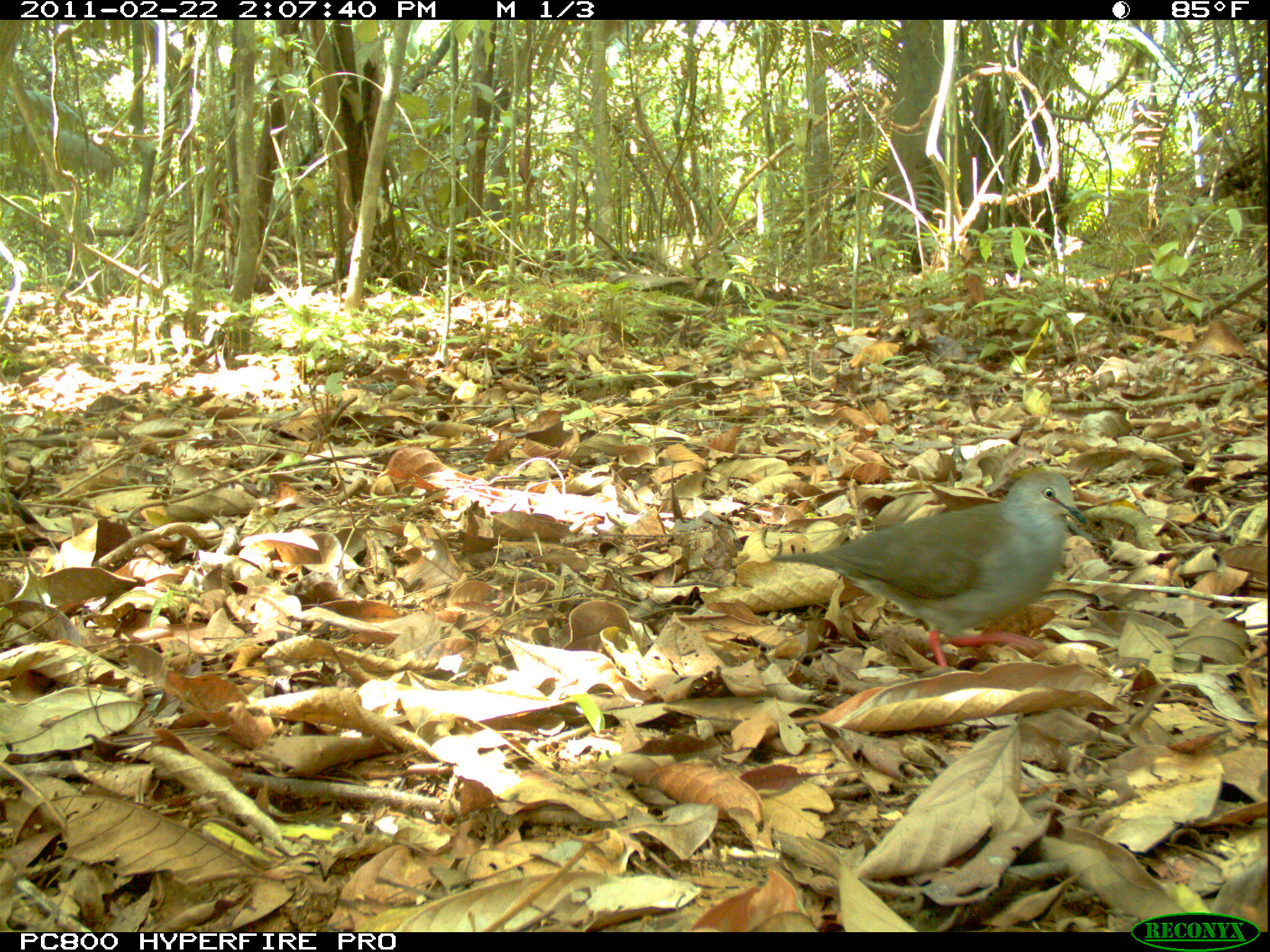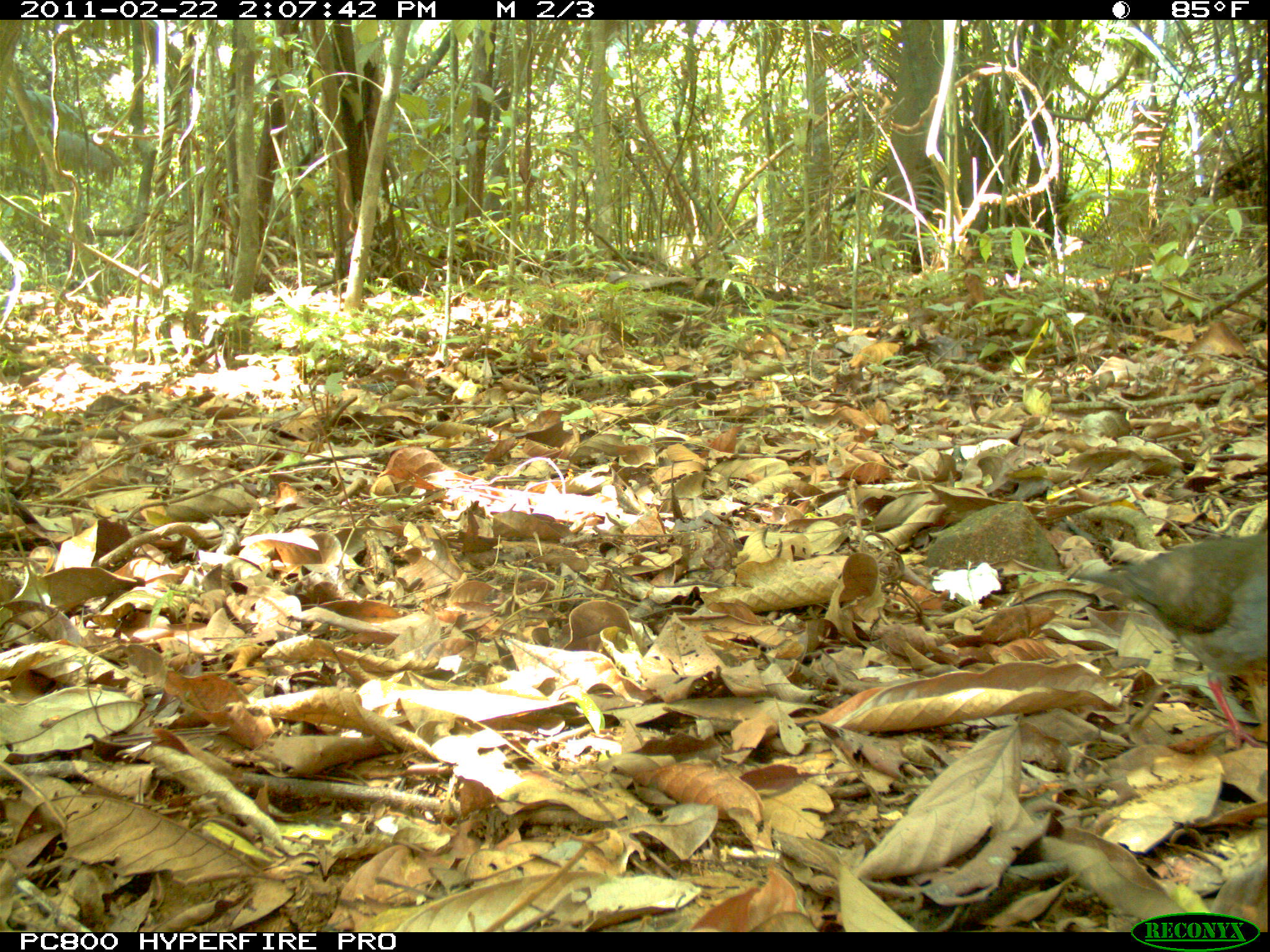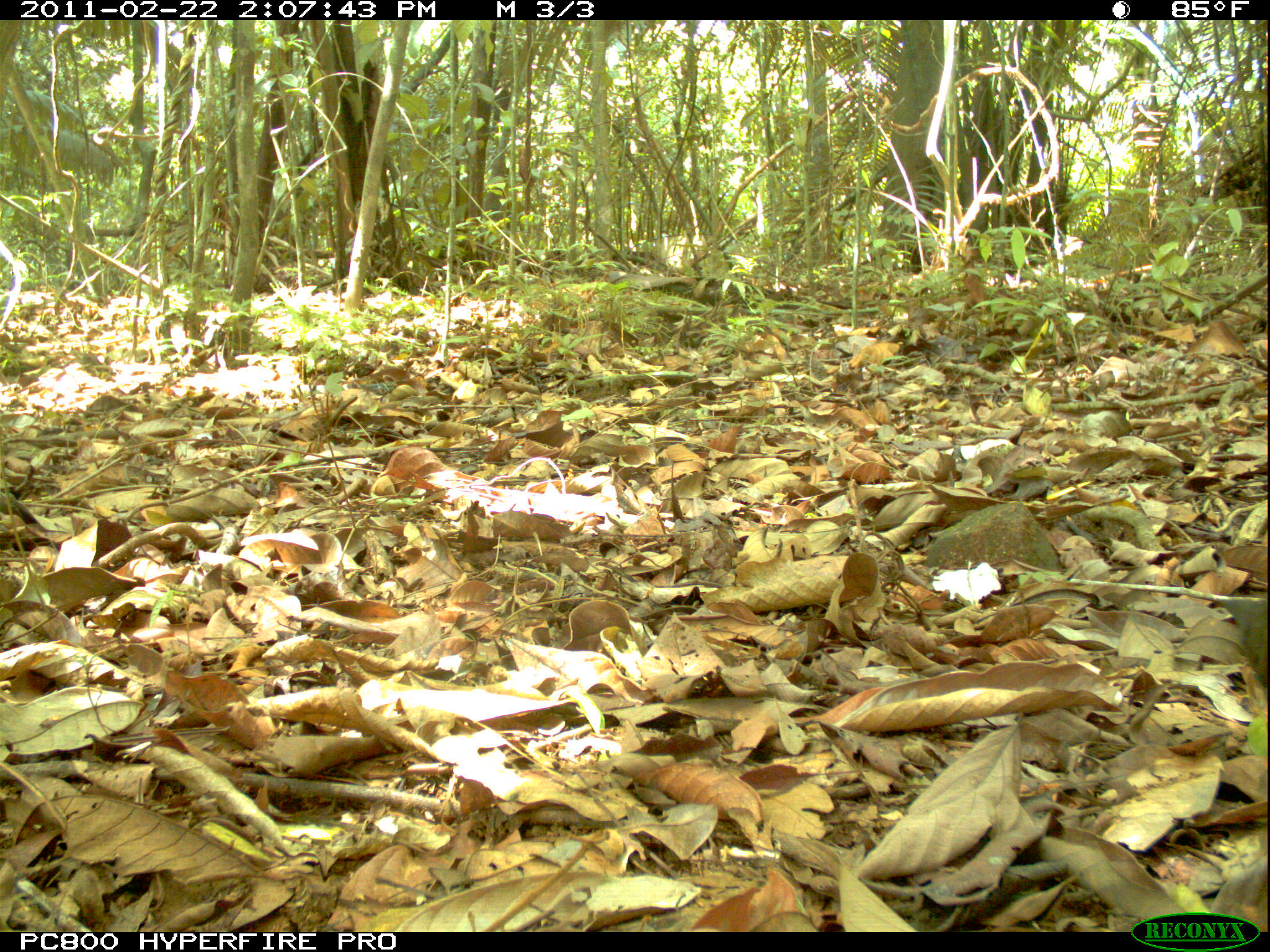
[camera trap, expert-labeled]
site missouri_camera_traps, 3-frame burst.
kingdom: Animalia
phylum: Chordata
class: Aves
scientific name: Aves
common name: bird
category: bird spec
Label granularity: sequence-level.